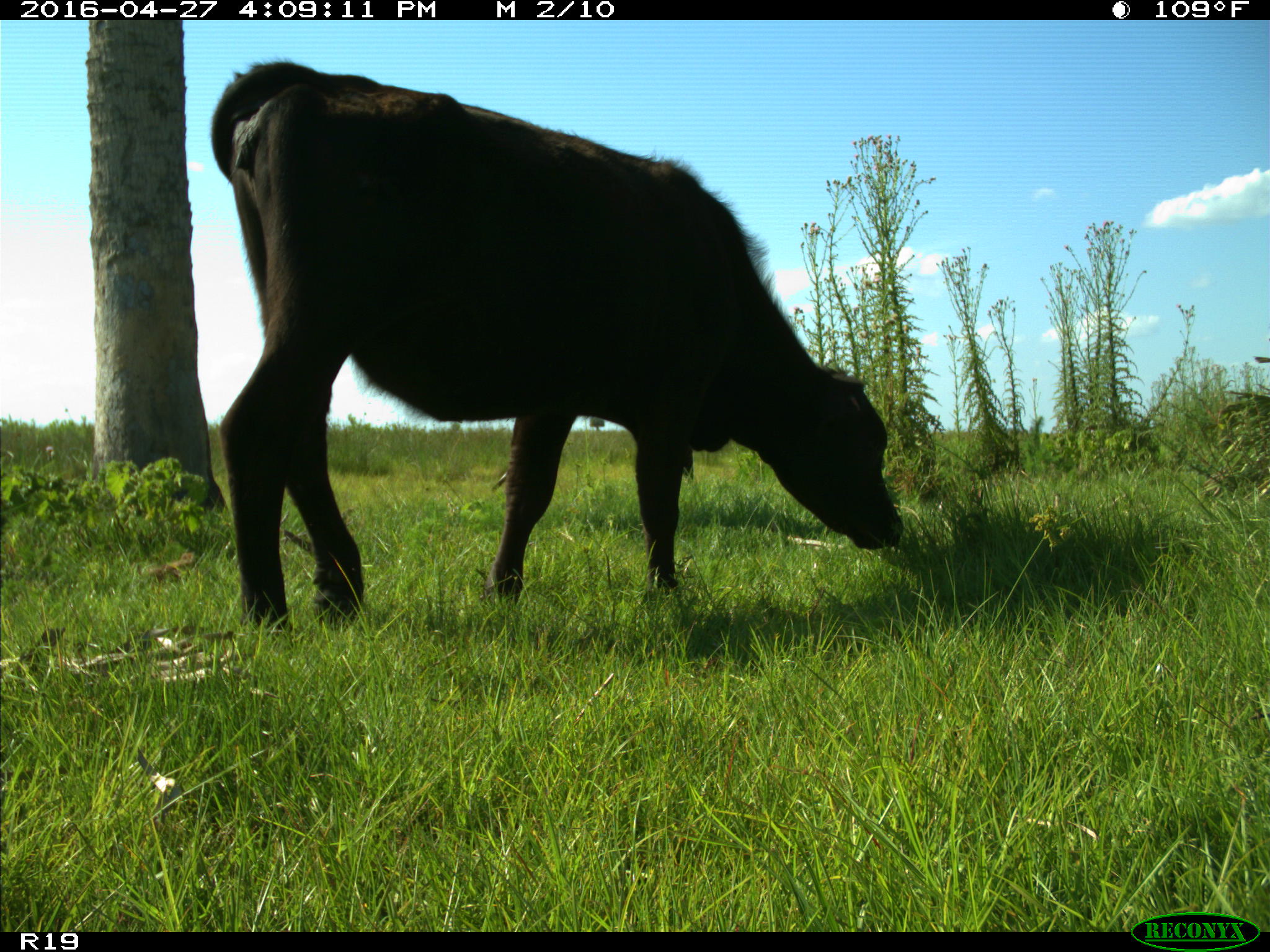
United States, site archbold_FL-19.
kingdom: Animalia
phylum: Chordata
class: Mammalia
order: Artiodactyla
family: Bovidae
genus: Bos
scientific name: Bos taurus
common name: domestic cow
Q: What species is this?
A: Bos taurus (domestic cow).